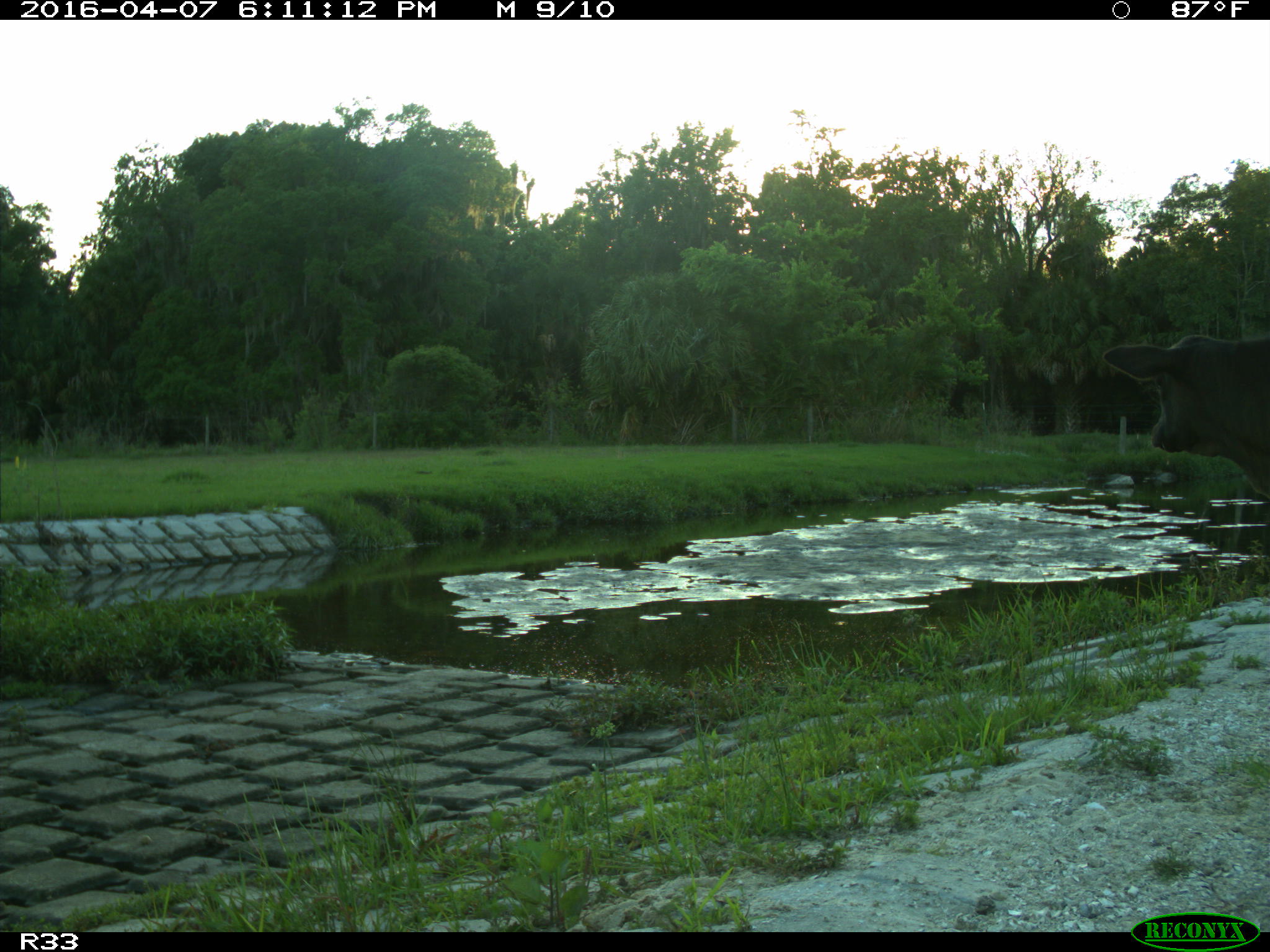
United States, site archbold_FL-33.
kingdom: Animalia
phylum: Chordata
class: Mammalia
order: Artiodactyla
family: Bovidae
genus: Bos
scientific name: Bos taurus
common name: domestic cow